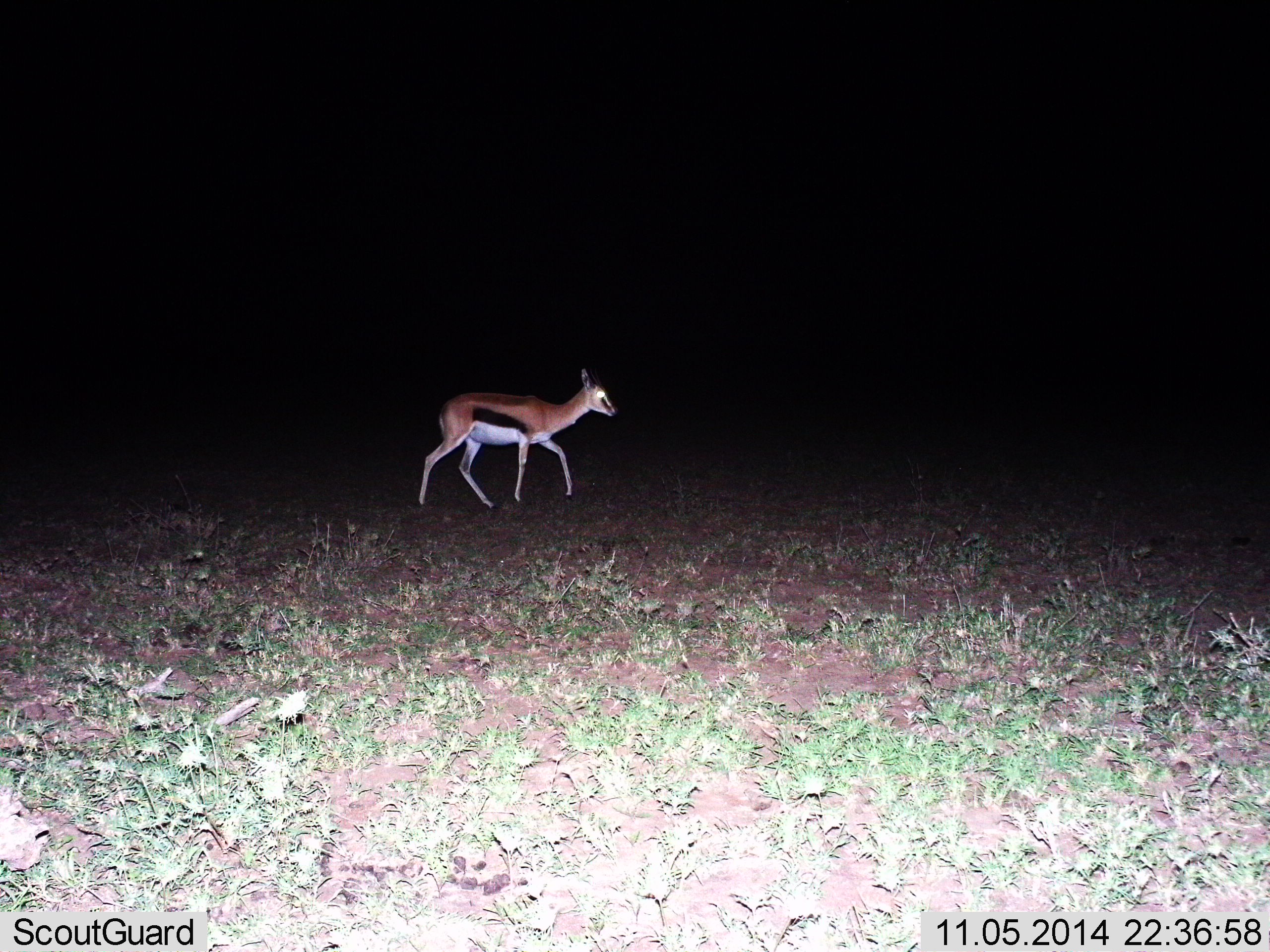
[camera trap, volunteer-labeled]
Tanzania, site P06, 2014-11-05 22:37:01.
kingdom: Animalia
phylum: Chordata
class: Mammalia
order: Artiodactyla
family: Bovidae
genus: Eudorcas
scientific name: Eudorcas thomsonii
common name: thomson's gazelle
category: gazellethomsons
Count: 1.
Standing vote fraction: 0%.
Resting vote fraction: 0%.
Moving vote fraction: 100%.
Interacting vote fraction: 0%.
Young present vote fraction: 0%.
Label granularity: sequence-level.